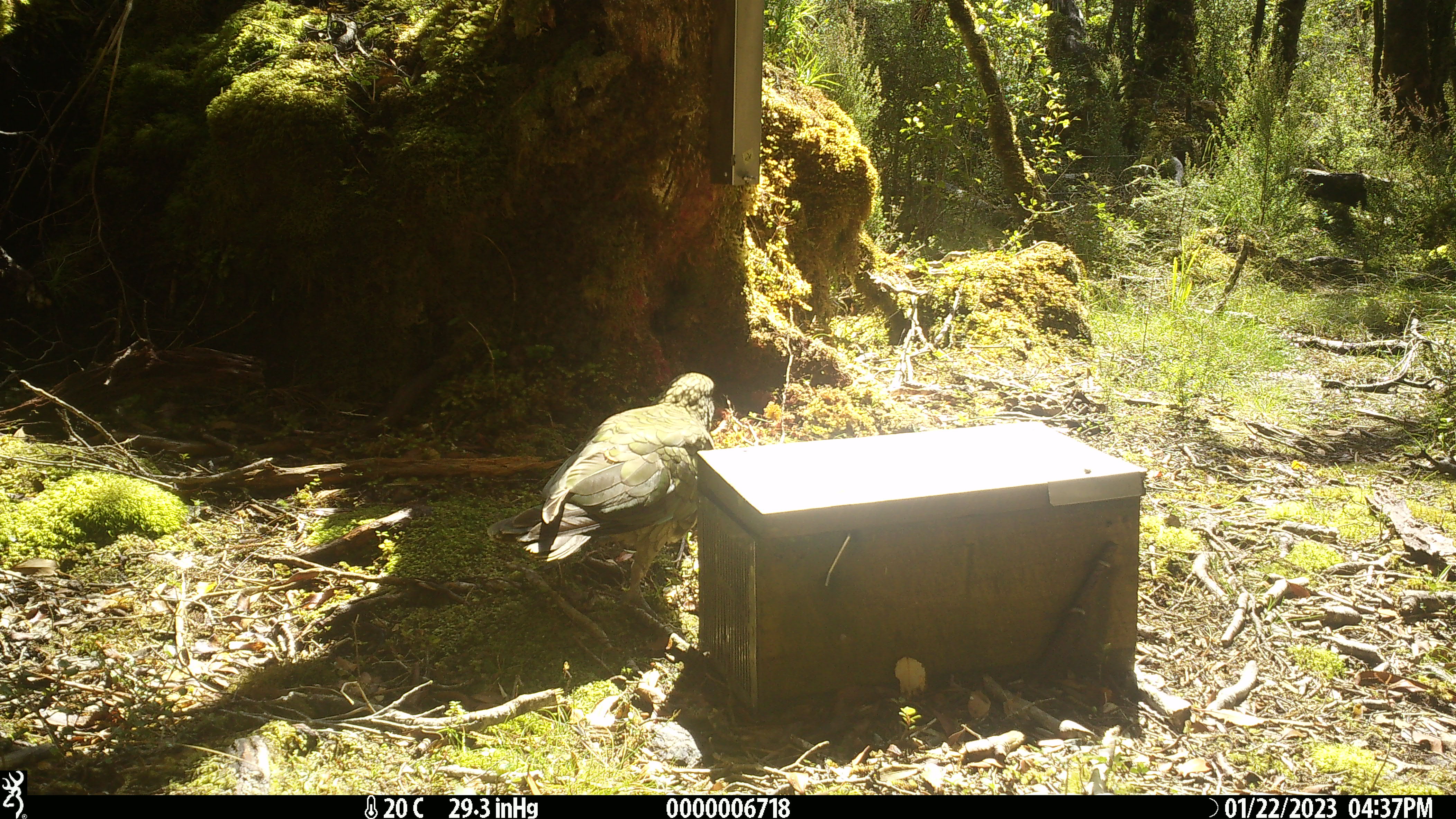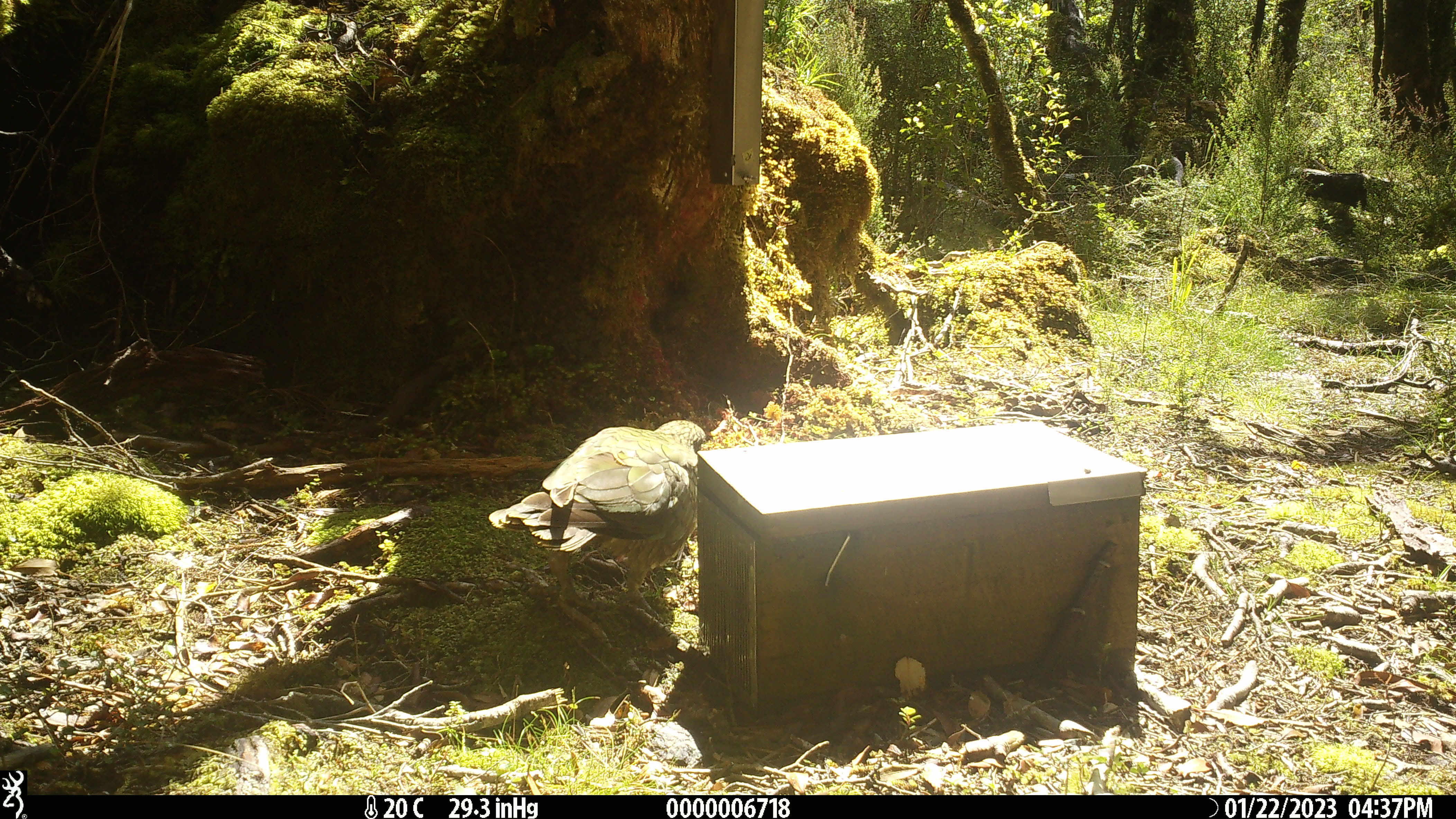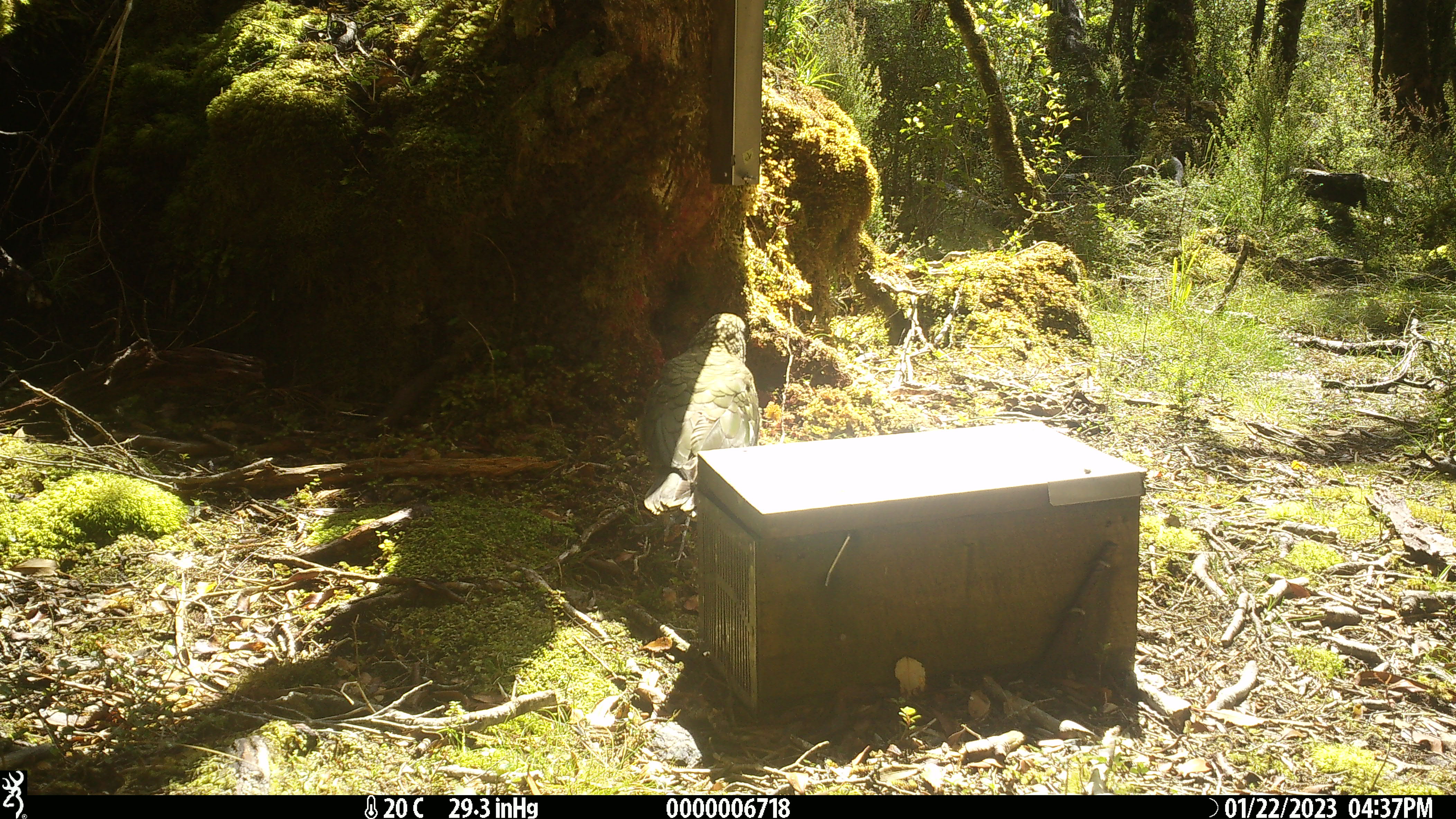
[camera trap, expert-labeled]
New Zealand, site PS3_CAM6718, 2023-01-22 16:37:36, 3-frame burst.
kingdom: Animalia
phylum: Chordata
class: Aves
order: Psittaciformes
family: Strigopidae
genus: Nestor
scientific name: Nestor notabilis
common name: kea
Kea (Nestor notabilis).